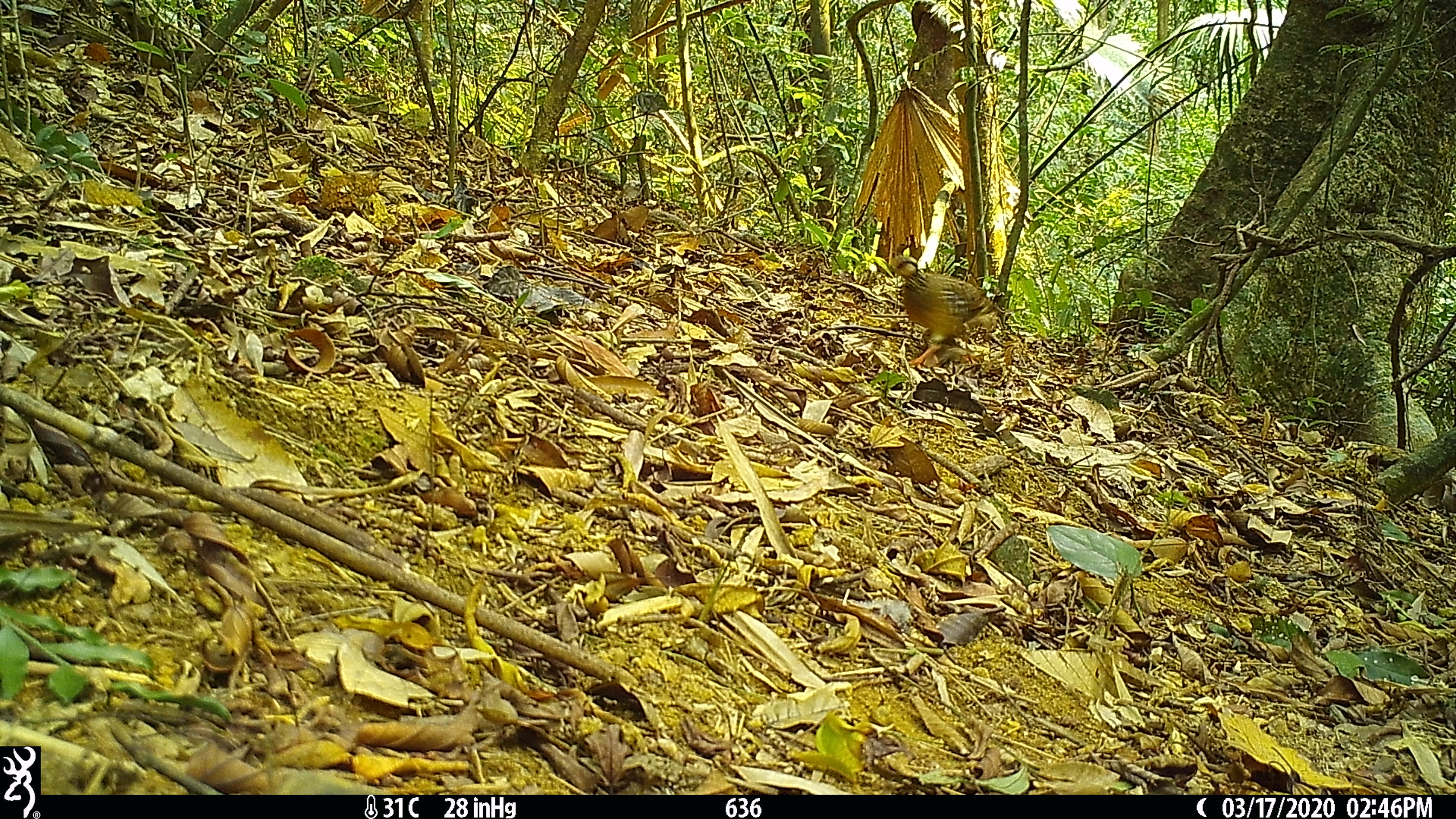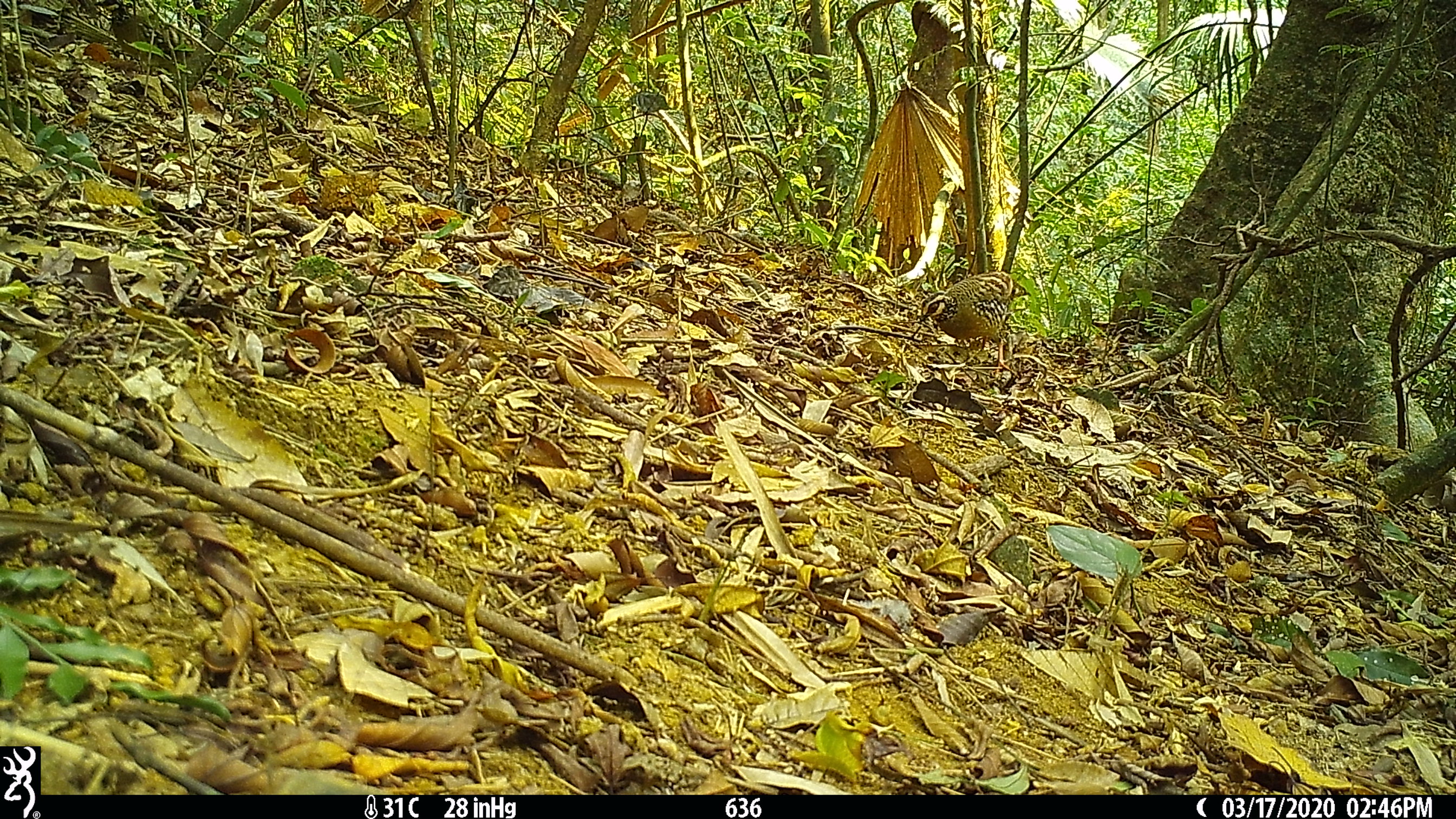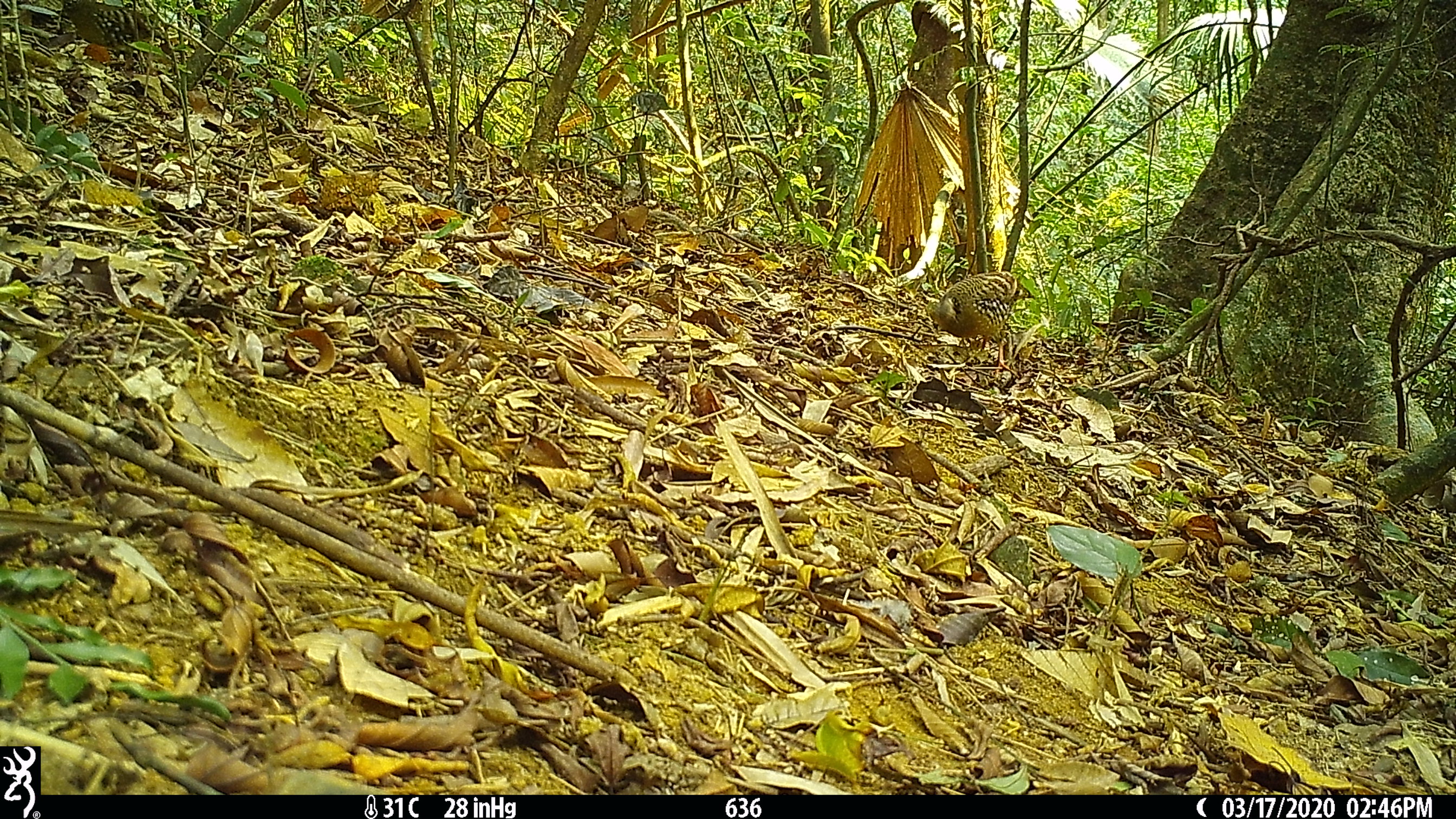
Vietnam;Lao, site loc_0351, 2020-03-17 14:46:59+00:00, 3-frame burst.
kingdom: Animalia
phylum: Chordata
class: Aves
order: Galliformes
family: Phasianidae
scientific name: Phasianidae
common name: partridge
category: unidentified partridge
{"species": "unidentified partridge (partridge) (Phasianidae)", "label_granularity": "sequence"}